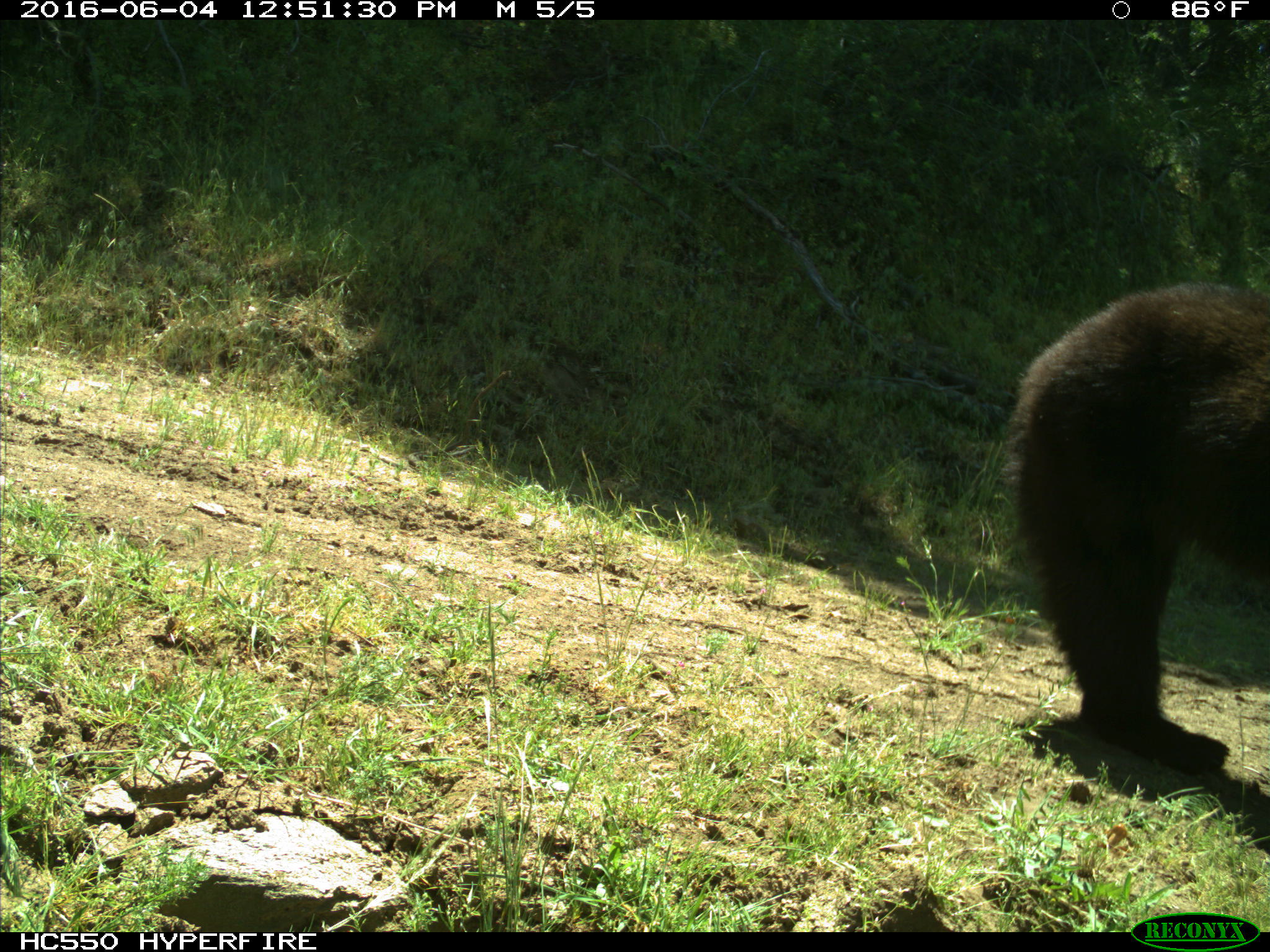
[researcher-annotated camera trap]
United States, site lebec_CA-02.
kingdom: Animalia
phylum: Chordata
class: Mammalia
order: Carnivora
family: Ursidae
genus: Ursus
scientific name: Ursus americanus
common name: american black bear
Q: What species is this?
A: Ursus americanus (american black bear).